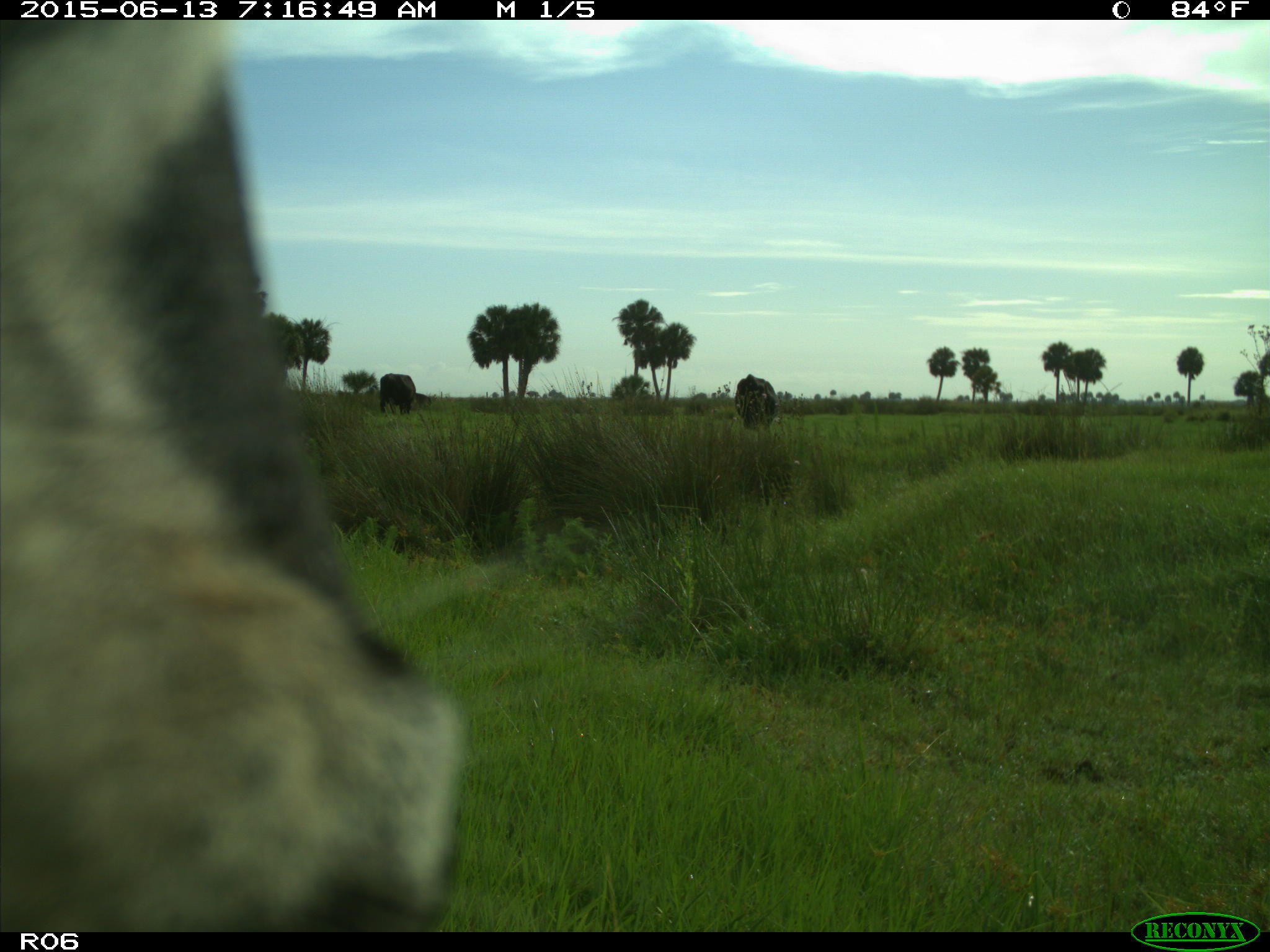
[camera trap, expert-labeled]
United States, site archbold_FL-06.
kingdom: Animalia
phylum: Chordata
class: Mammalia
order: Artiodactyla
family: Bovidae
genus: Bos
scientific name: Bos taurus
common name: domestic cow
Bos taurus (domestic cow).